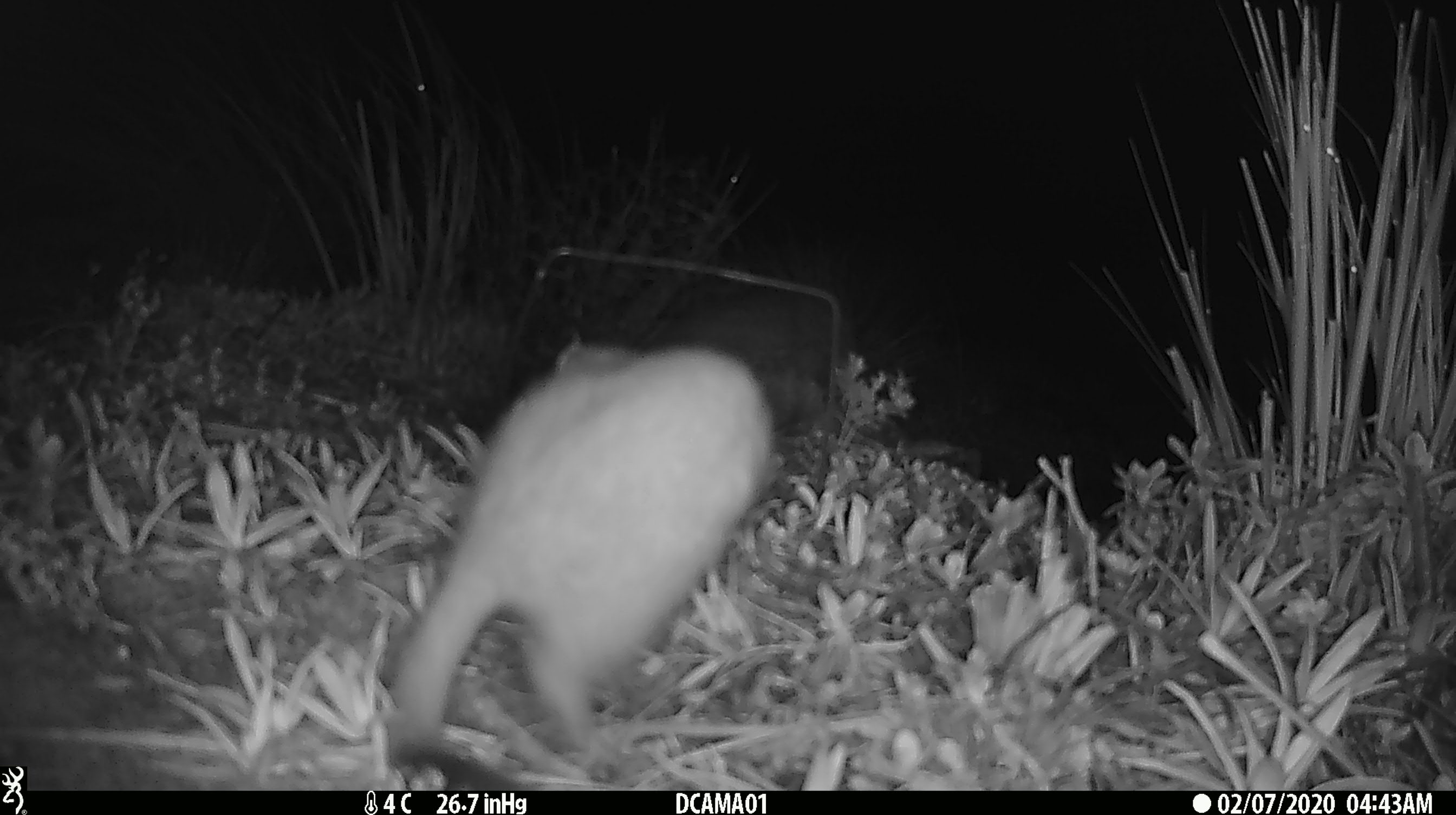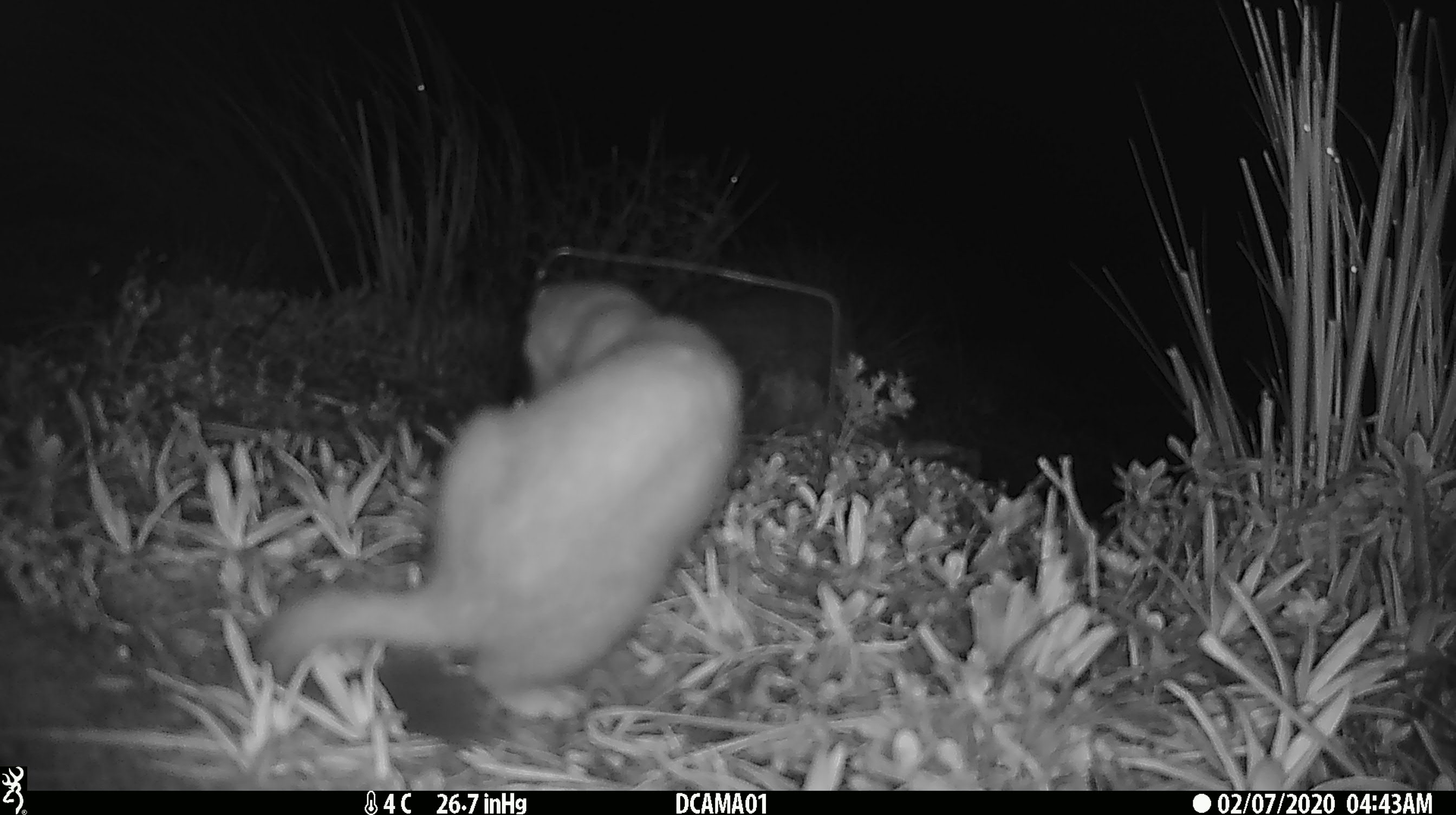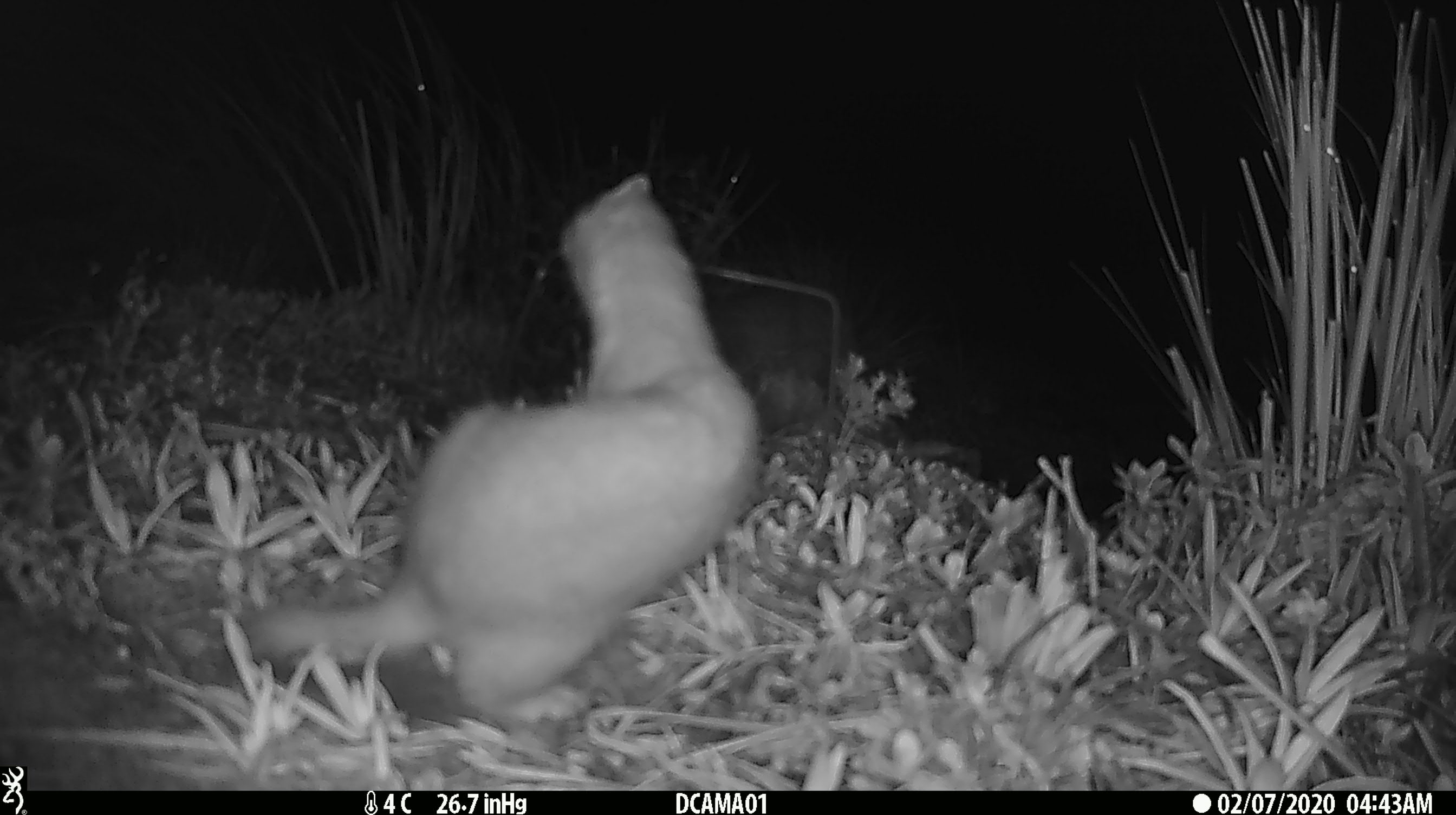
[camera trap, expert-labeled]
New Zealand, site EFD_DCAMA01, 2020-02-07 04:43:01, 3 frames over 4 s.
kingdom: Animalia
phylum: Chordata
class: Mammalia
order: Carnivora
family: Mustelidae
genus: Mustela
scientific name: Mustela erminea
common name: stoat